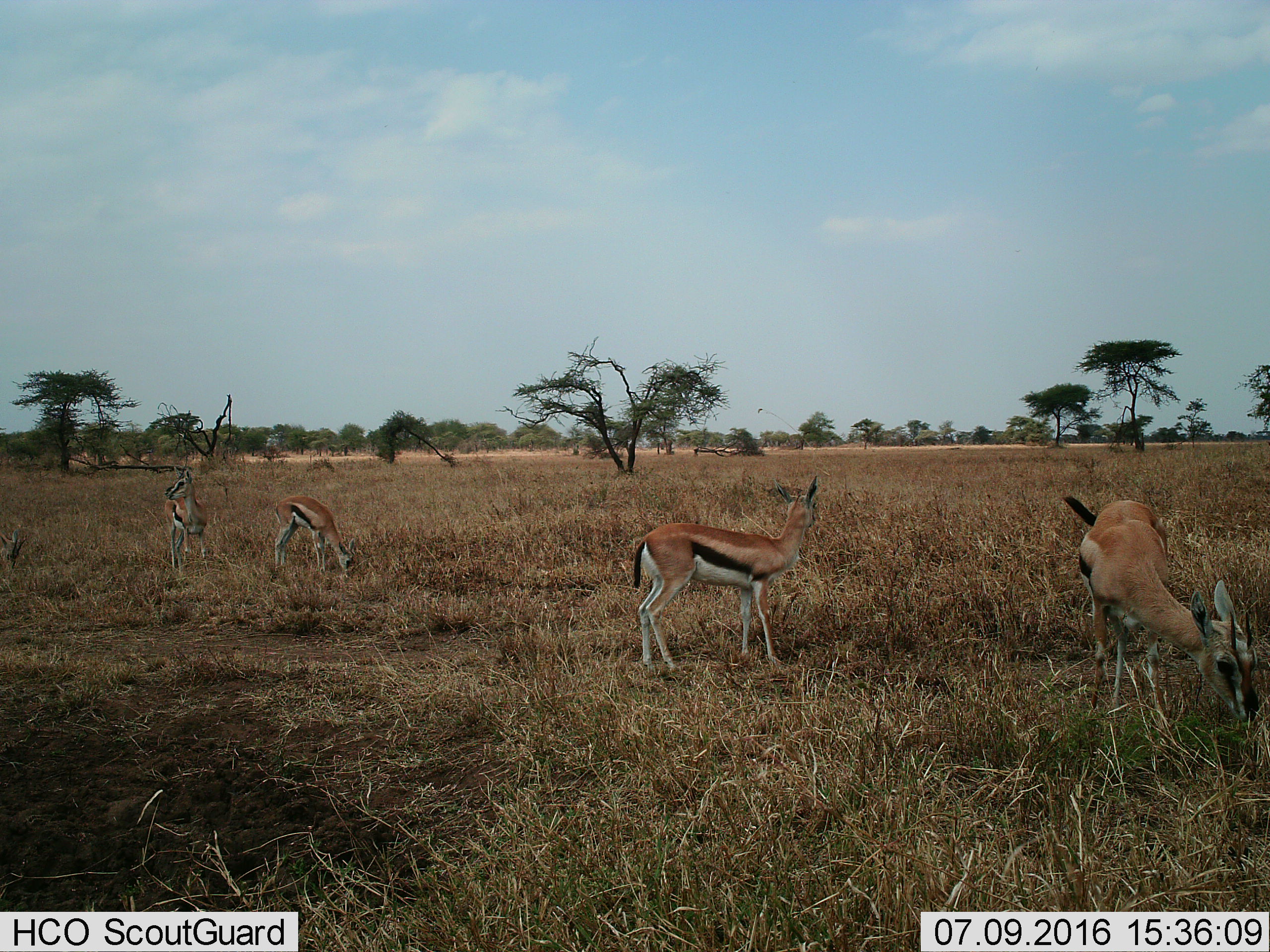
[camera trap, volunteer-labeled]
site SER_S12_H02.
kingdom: Animalia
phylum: Chordata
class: Mammalia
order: Artiodactyla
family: Bovidae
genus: Eudorcas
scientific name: Eudorcas thomsonii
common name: thomson's gazelle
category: gazellethomsons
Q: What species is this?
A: Gazellethomsons (thomson's gazelle) (Eudorcas thomsonii).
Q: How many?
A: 4.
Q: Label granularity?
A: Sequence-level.